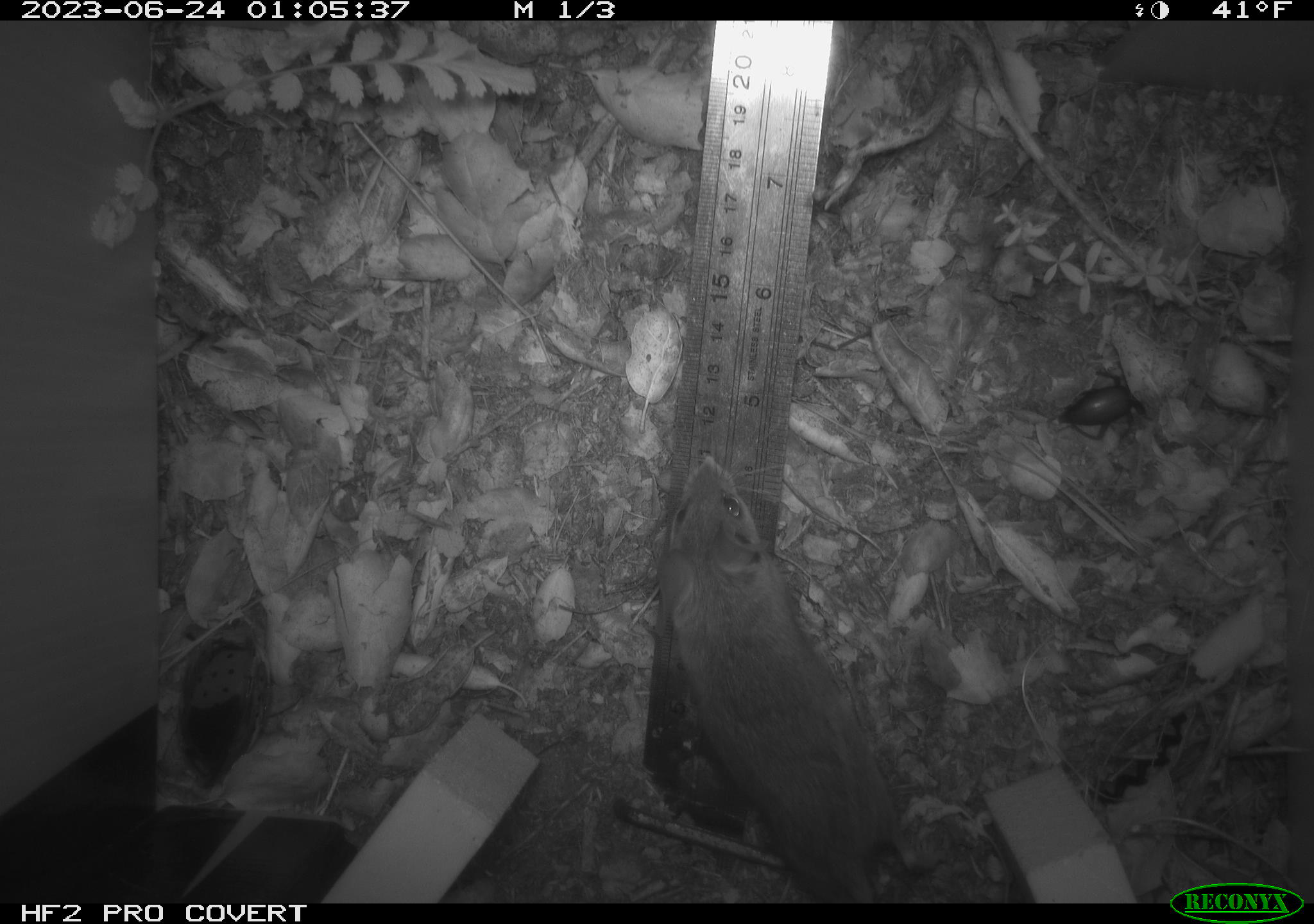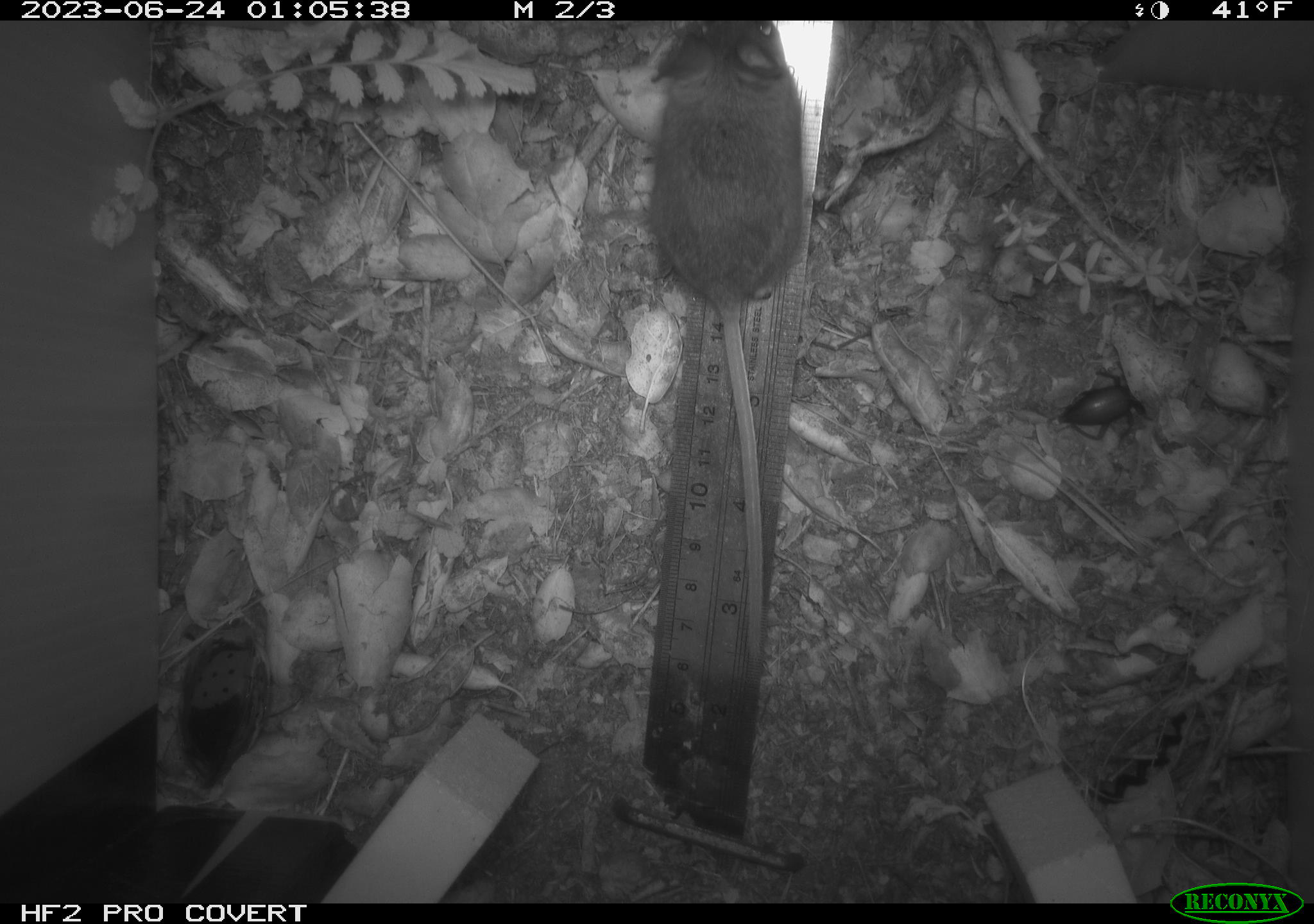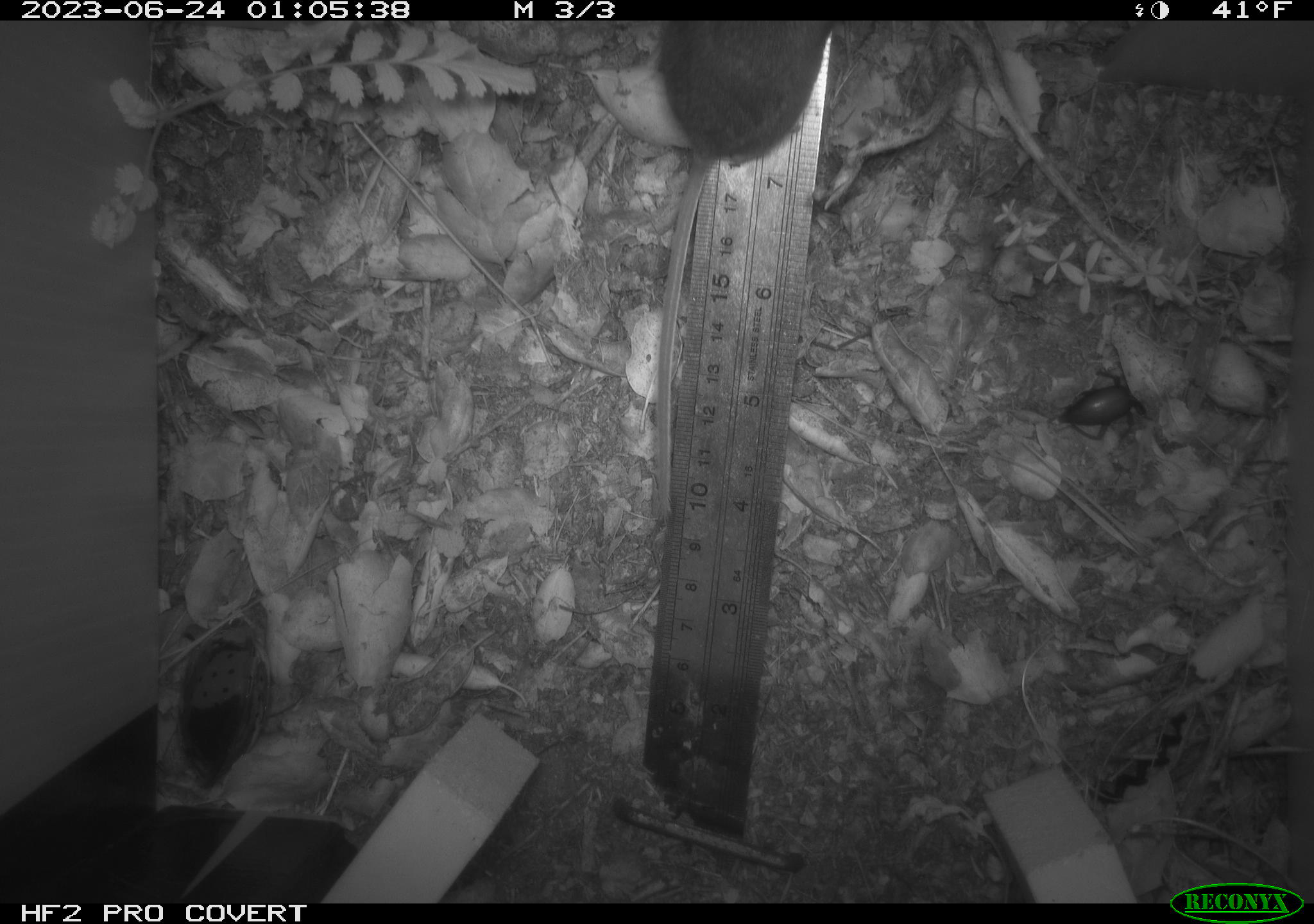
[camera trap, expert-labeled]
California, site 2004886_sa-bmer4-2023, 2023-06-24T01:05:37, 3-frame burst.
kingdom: Animalia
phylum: Chordata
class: Mammalia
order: Rodentia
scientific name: Rodentia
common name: mouse species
Mouse species (Rodentia).